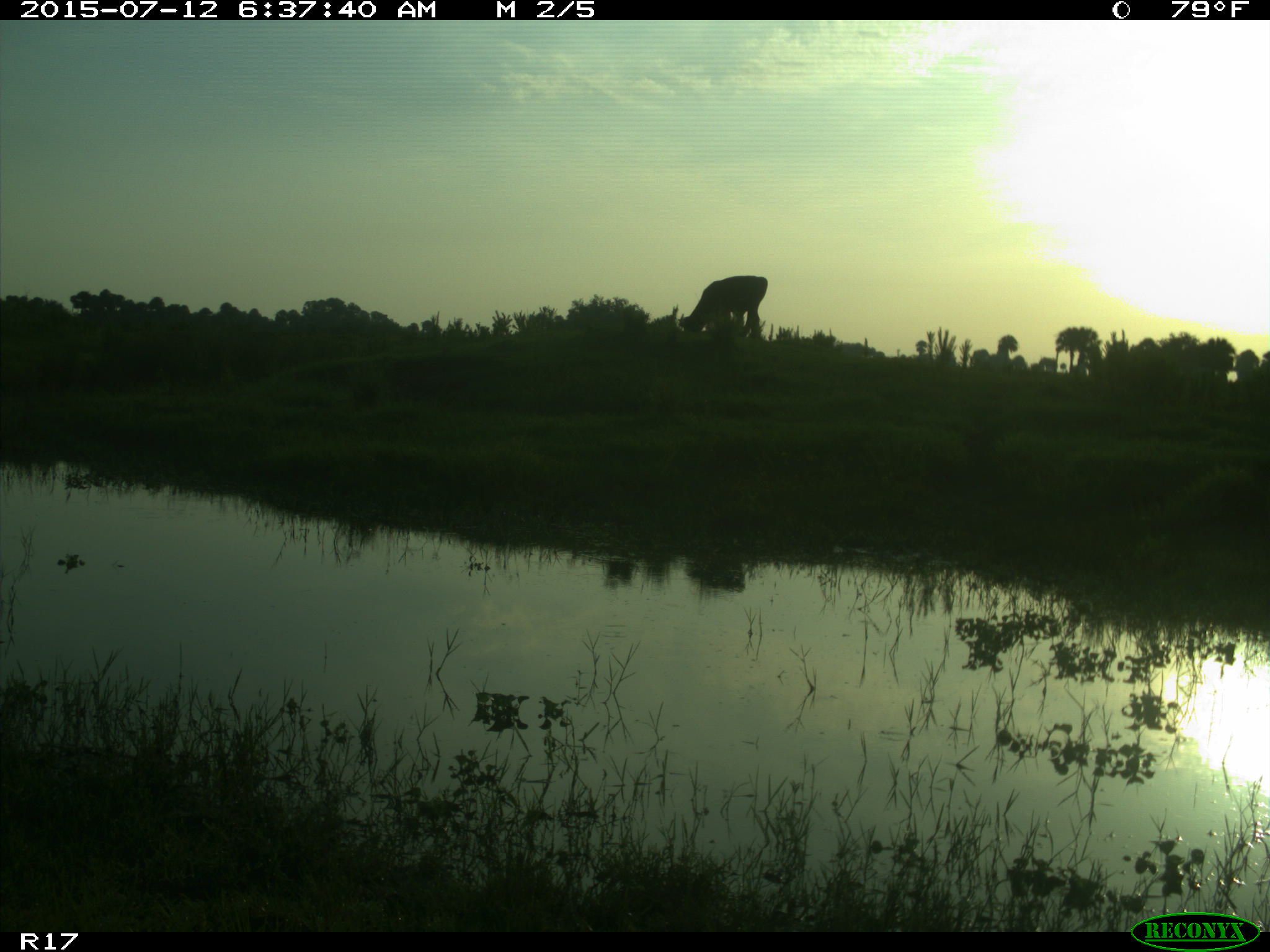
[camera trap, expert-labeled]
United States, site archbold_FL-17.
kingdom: Animalia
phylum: Chordata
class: Mammalia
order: Artiodactyla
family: Bovidae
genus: Bos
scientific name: Bos taurus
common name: domestic cow